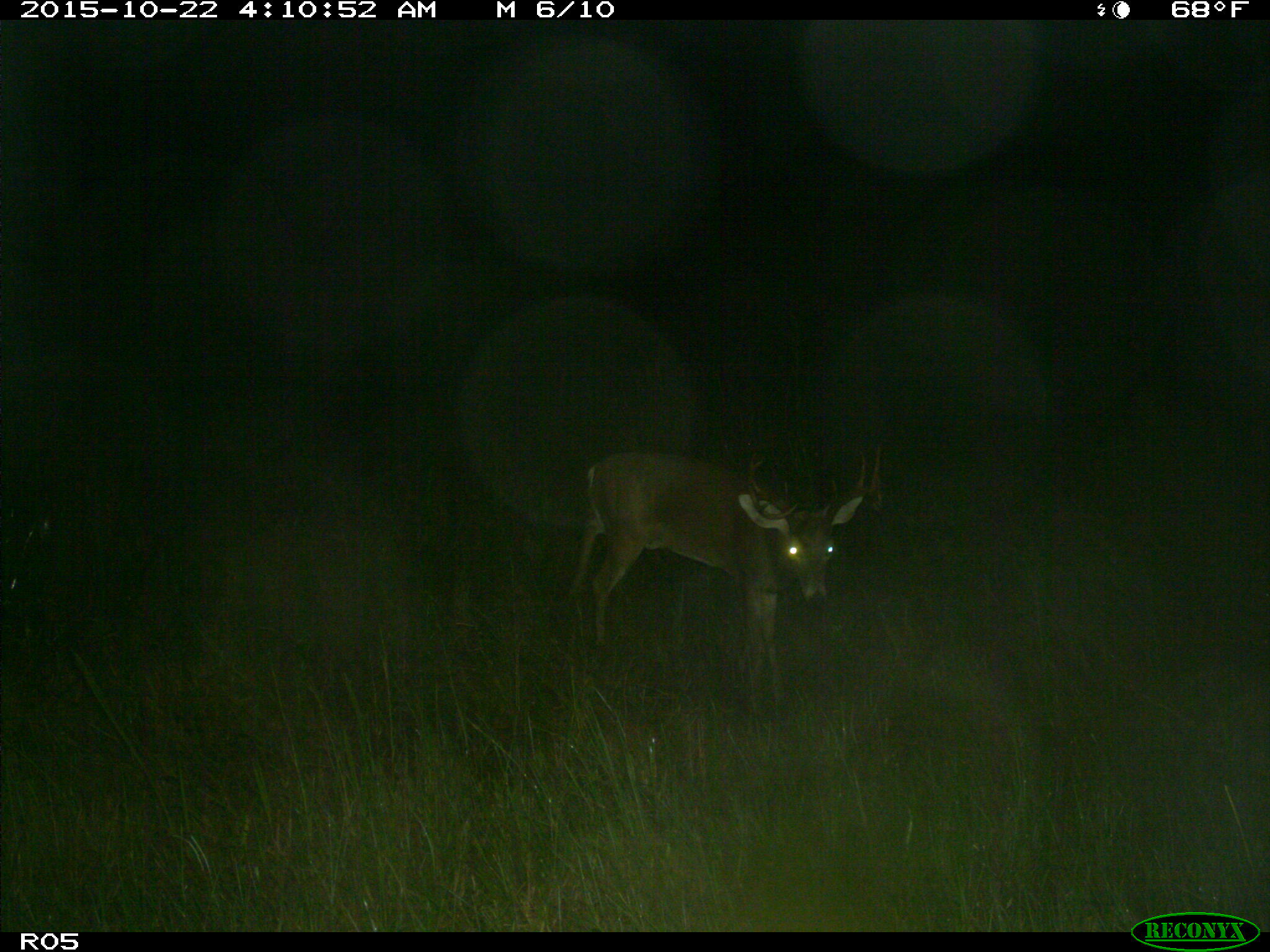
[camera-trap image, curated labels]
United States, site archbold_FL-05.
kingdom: Animalia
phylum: Chordata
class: Mammalia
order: Artiodactyla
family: Cervidae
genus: Odocoileus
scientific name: Odocoileus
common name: deer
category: unidentified deer